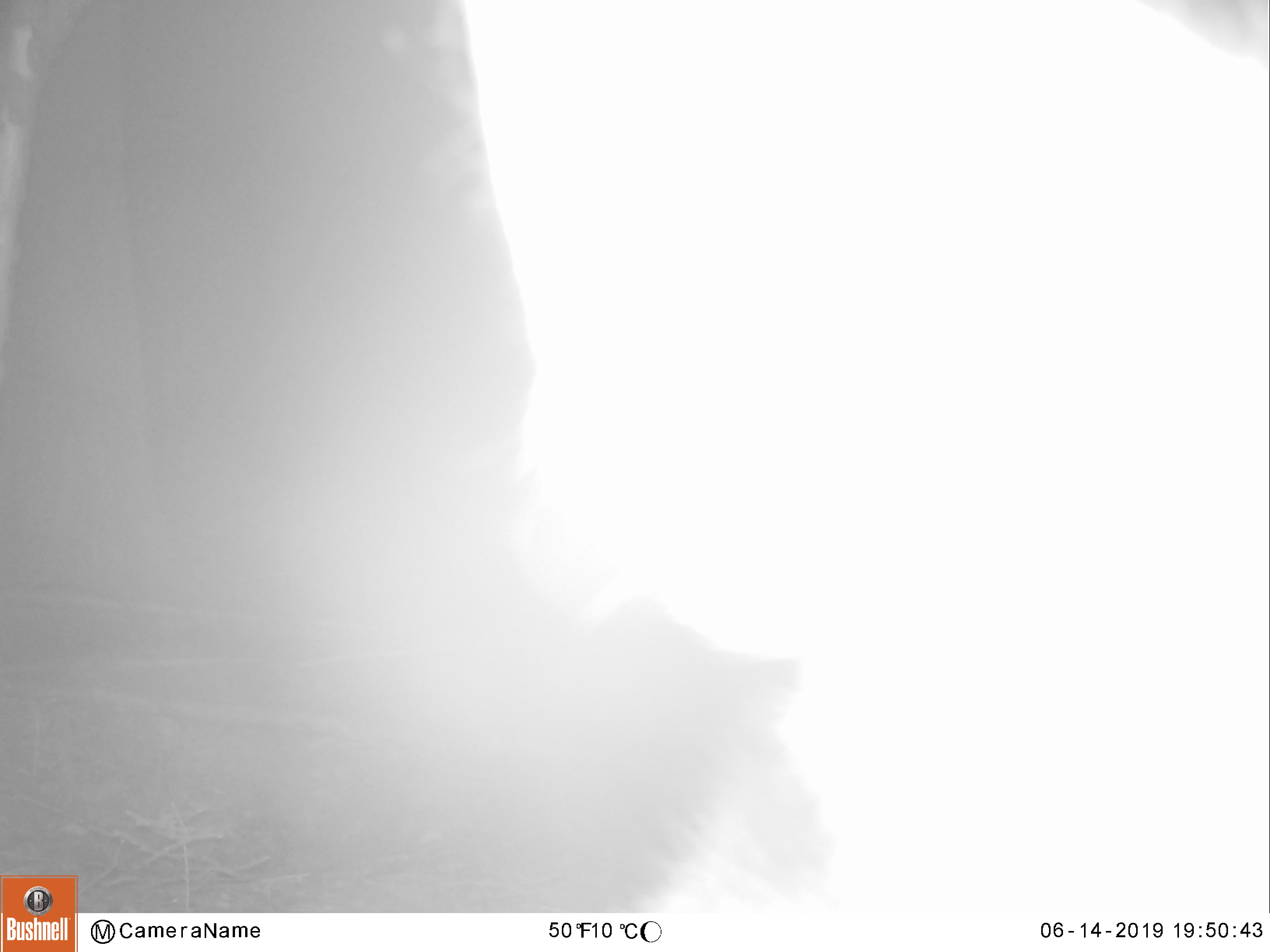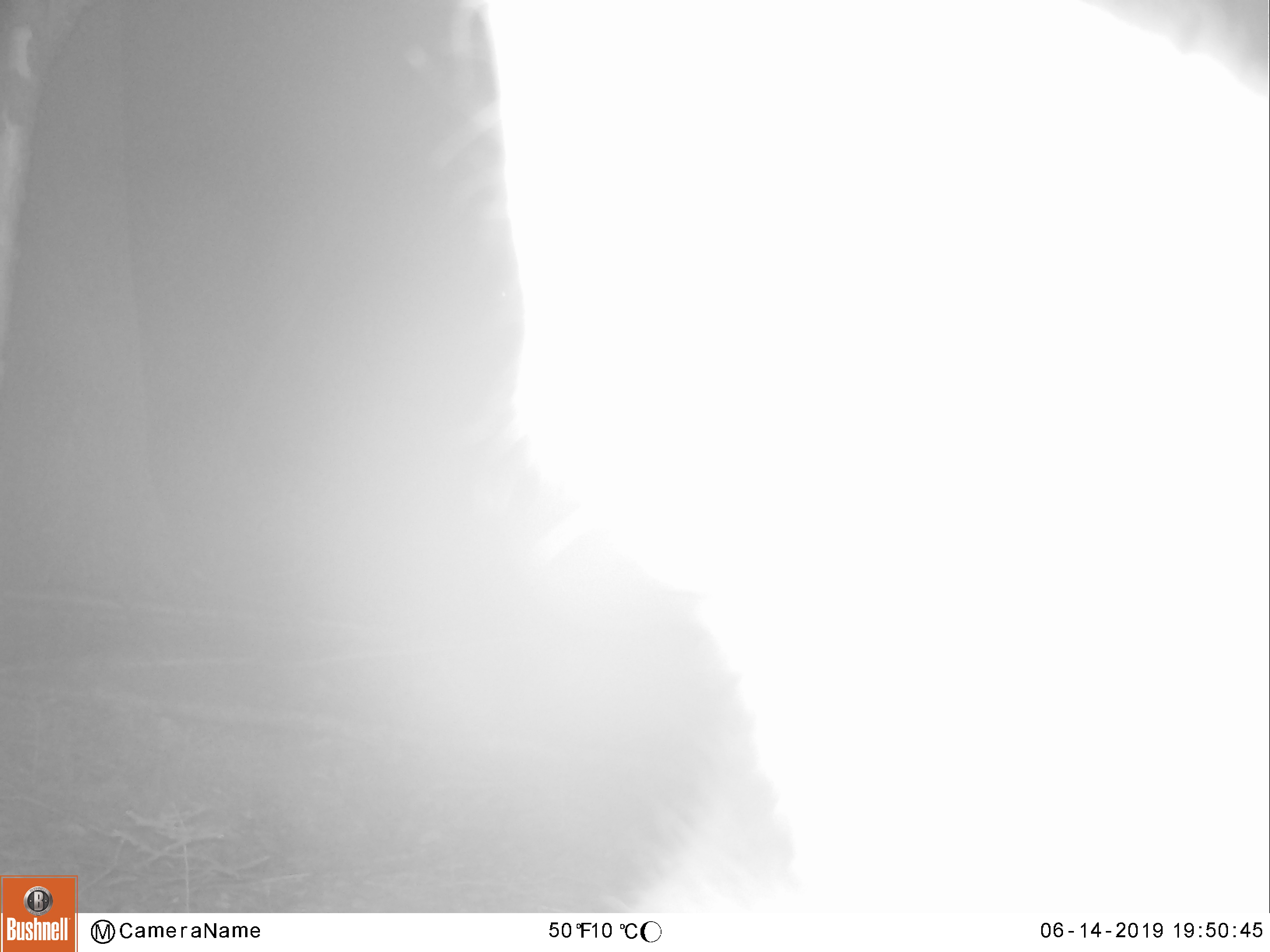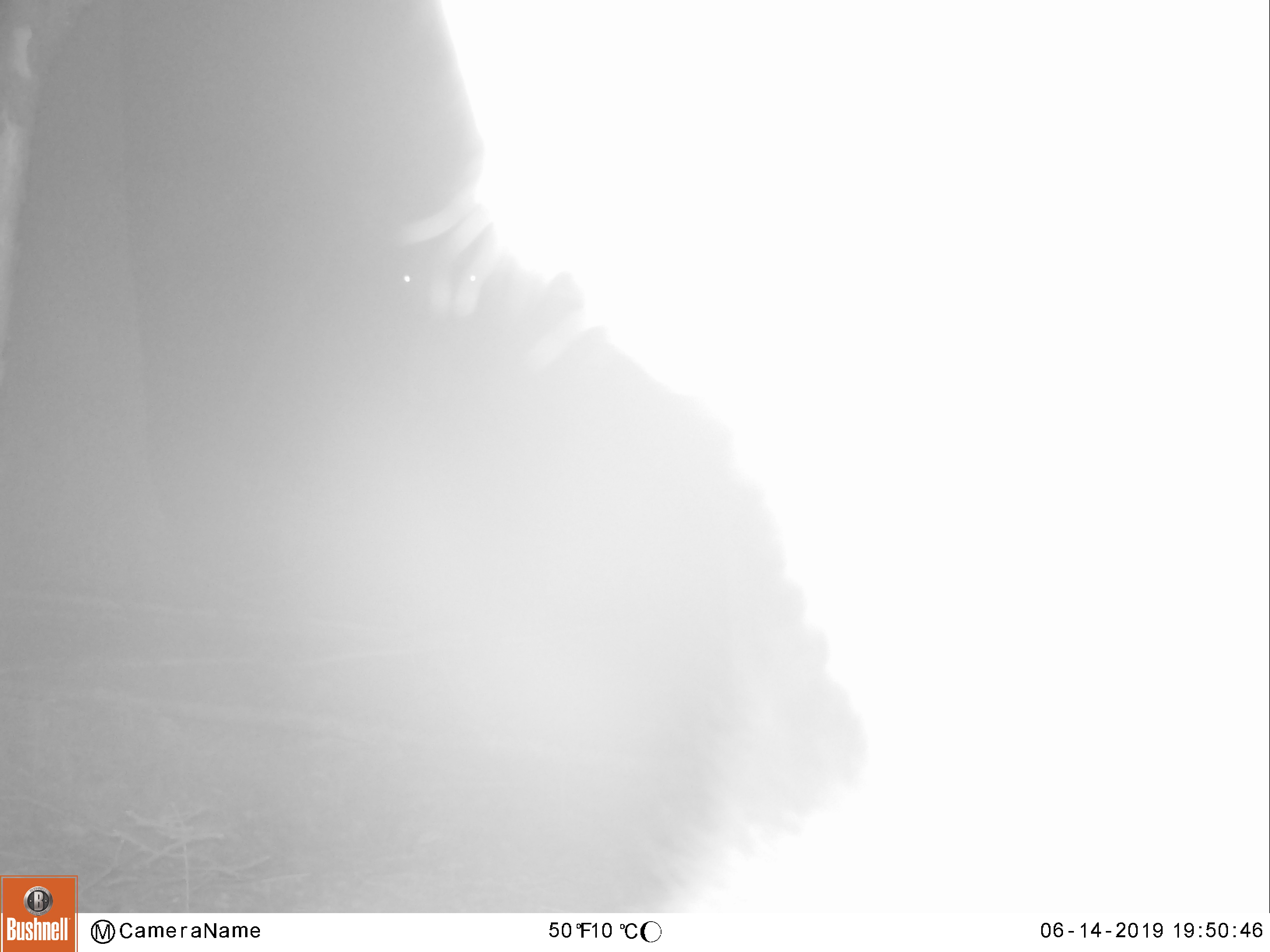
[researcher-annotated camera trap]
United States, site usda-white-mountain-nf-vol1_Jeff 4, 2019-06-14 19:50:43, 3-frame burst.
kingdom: Animalia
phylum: Chordata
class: Mammalia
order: Artiodactyla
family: Cervidae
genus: Alces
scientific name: Alces alces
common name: moose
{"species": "moose (Alces alces)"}